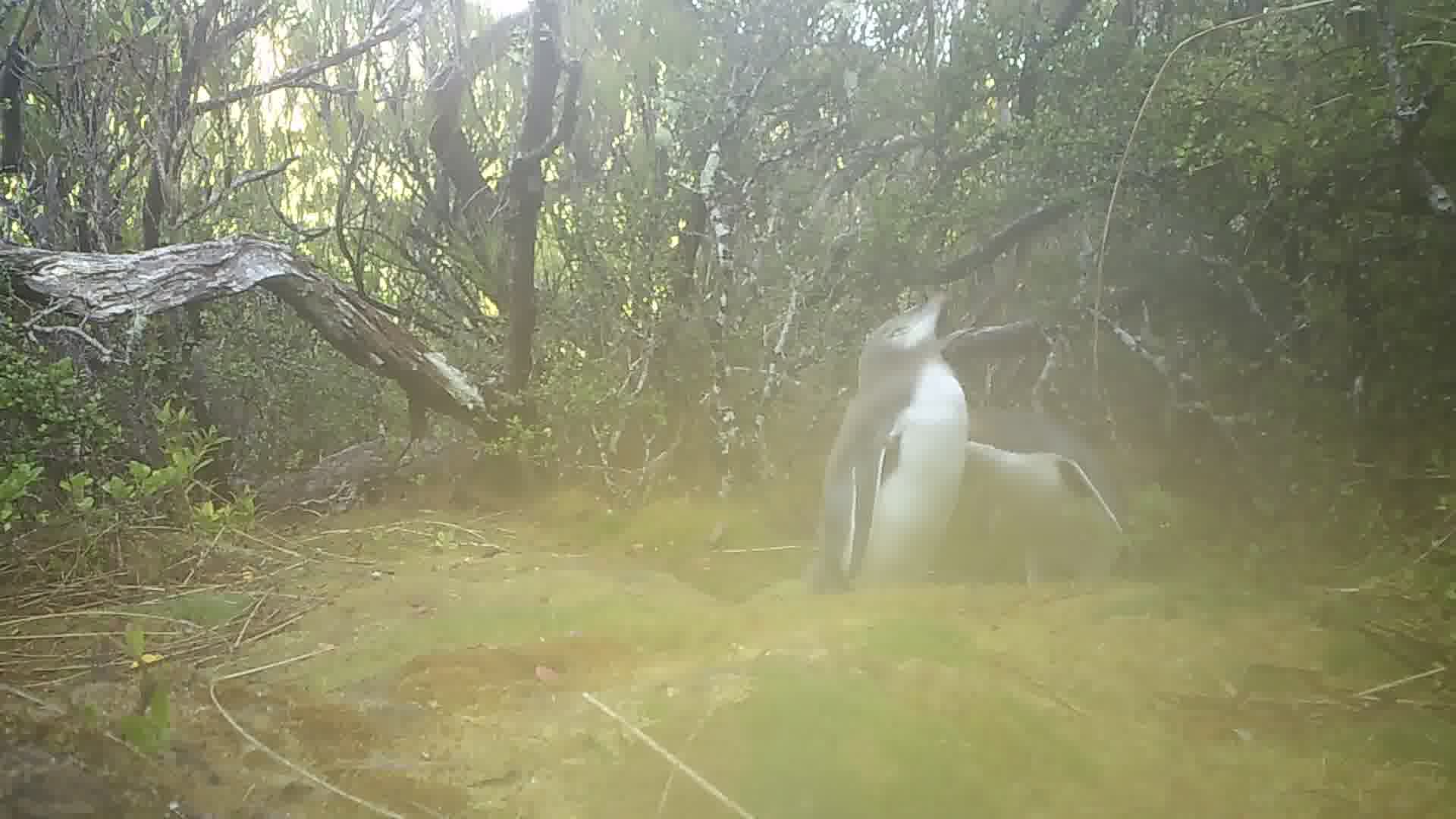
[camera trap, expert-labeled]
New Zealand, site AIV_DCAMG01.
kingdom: Animalia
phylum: Chordata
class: Aves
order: Sphenisciformes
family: Spheniscidae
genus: Megadyptes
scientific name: Megadyptes antipodes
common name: yellow-eyed penguin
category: yellow eyed penguin